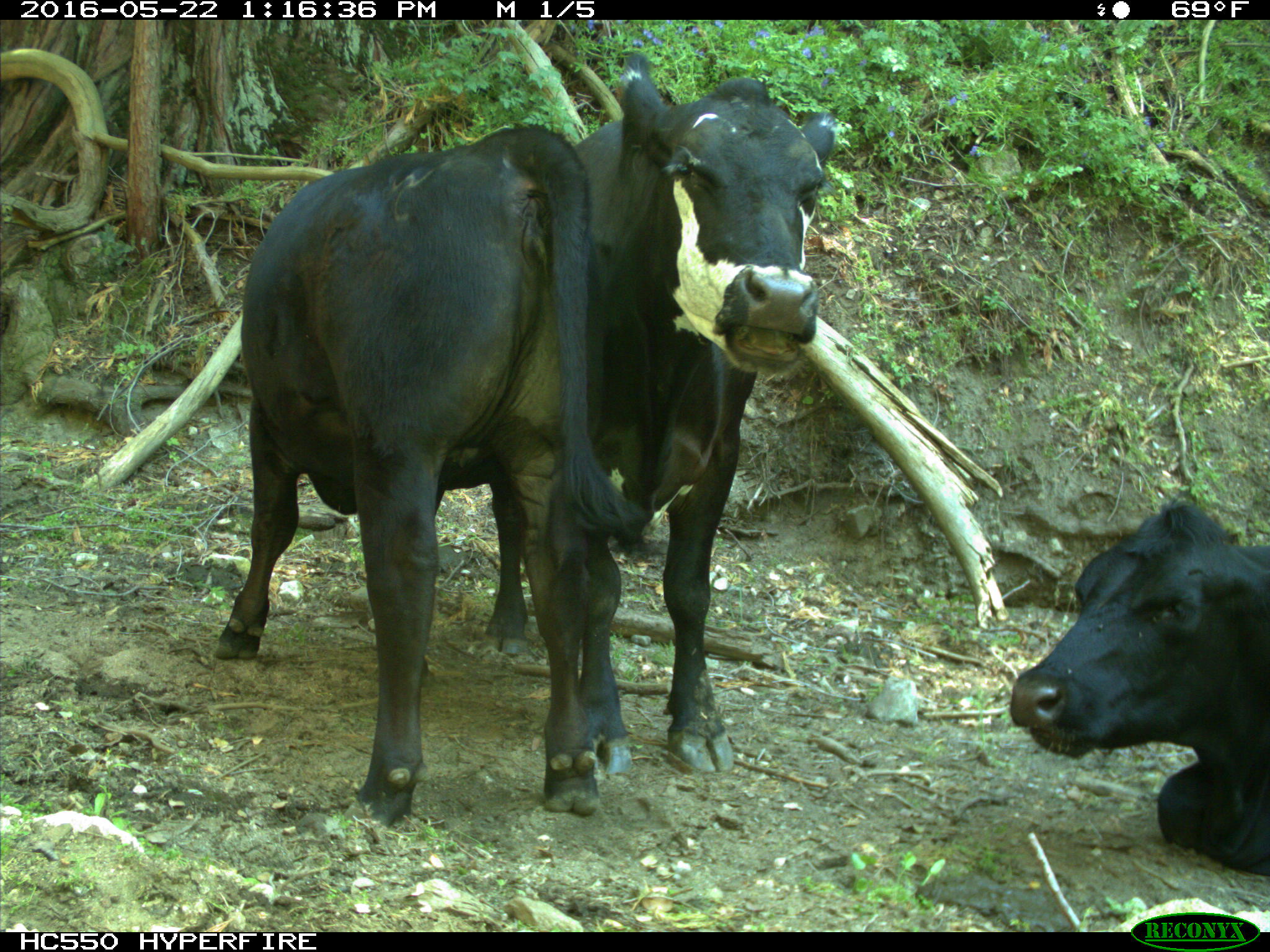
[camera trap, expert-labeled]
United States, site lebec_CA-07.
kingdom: Animalia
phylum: Chordata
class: Mammalia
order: Artiodactyla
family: Bovidae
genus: Bos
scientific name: Bos taurus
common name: domestic cow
Bos taurus (domestic cow).